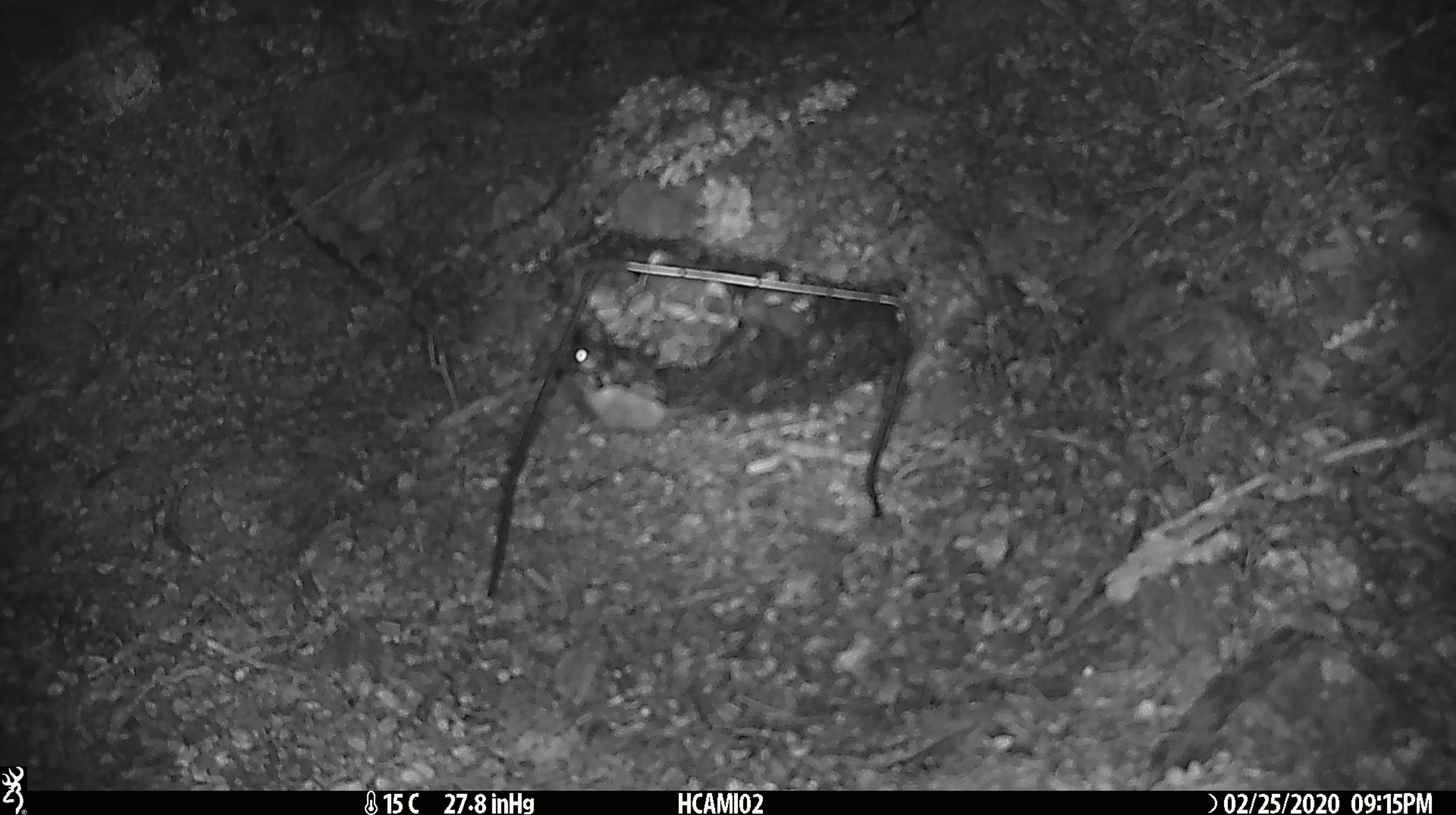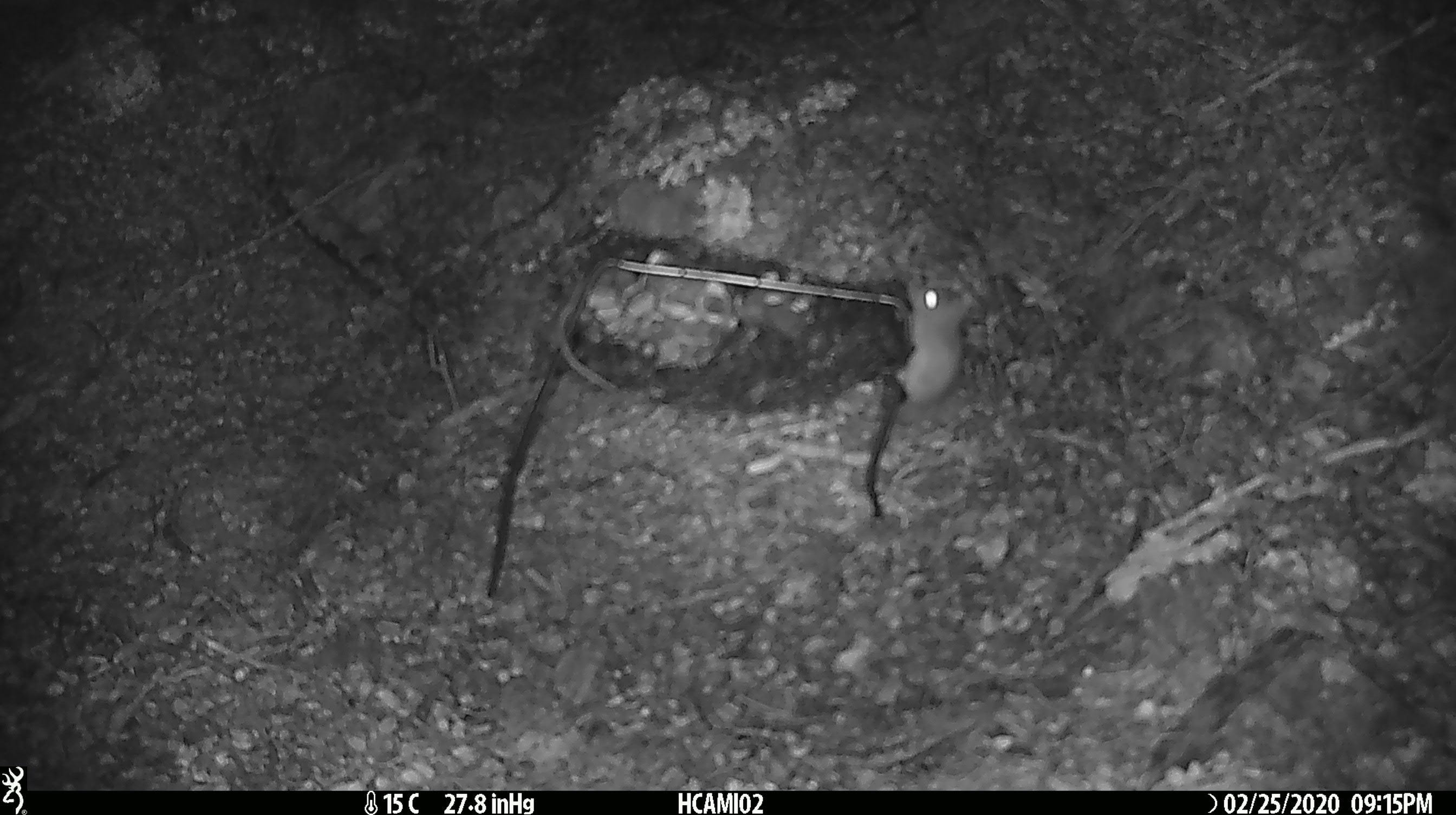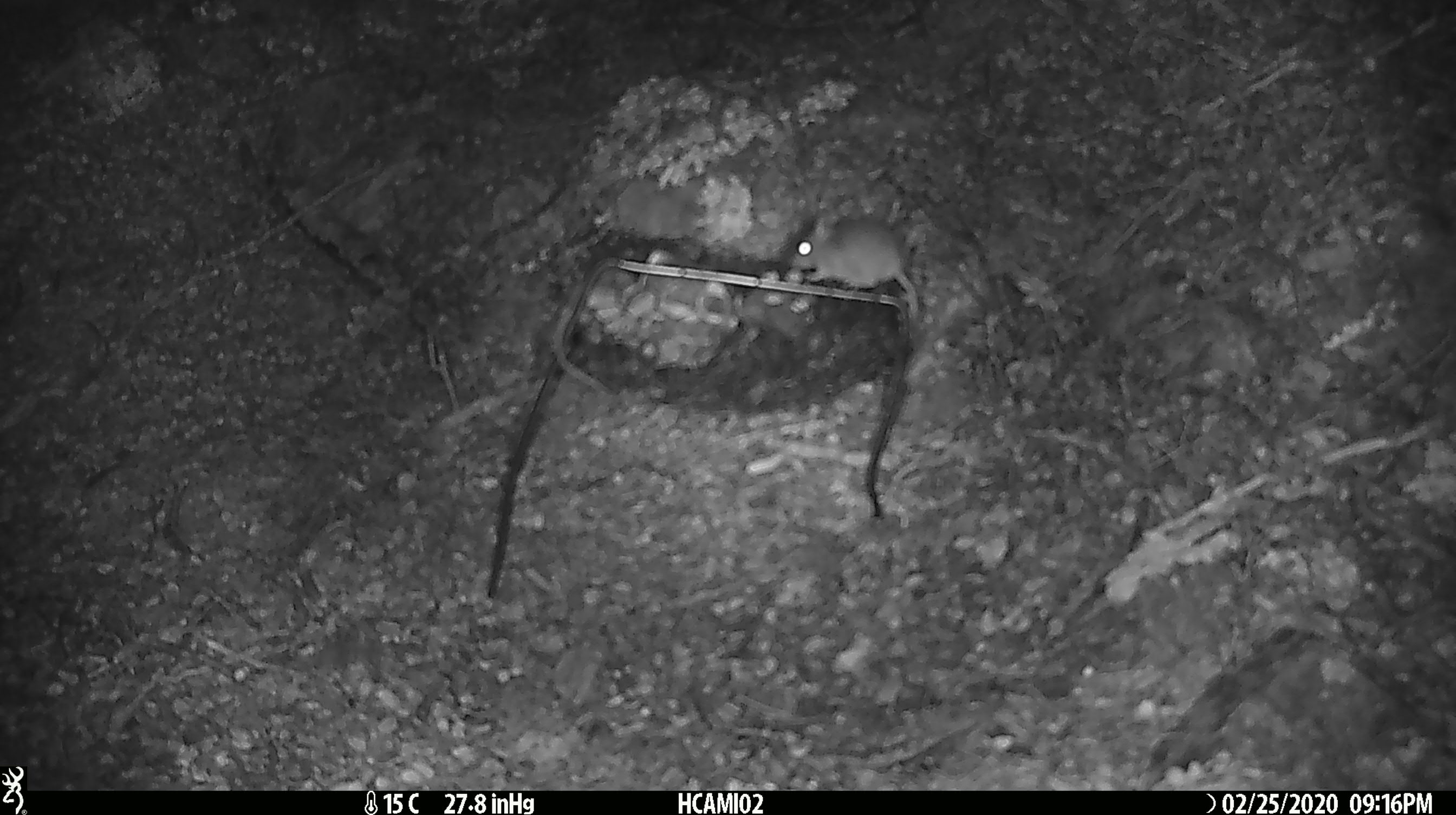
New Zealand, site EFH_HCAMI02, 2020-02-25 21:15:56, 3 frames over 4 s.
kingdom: Animalia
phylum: Chordata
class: Mammalia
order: Rodentia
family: Muridae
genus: Mus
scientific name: Mus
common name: mouse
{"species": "mouse (Mus)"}